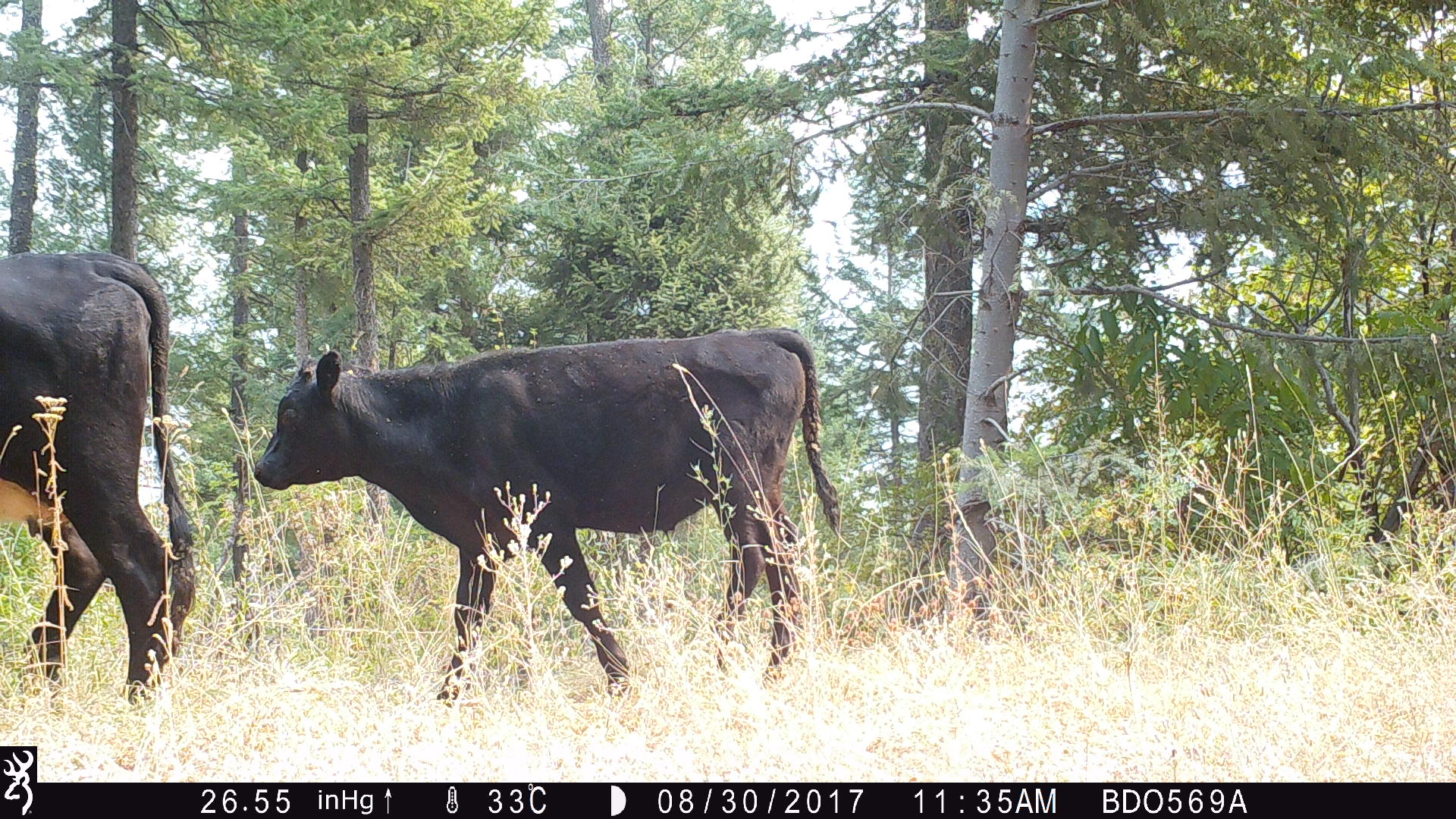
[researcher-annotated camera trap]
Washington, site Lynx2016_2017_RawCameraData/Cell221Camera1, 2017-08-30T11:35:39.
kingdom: Animalia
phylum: Chordata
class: Mammalia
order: Artiodactyla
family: Bovidae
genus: Bos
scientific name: Bos taurus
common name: domestic cattle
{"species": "domestic cattle (Bos taurus)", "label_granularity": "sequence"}